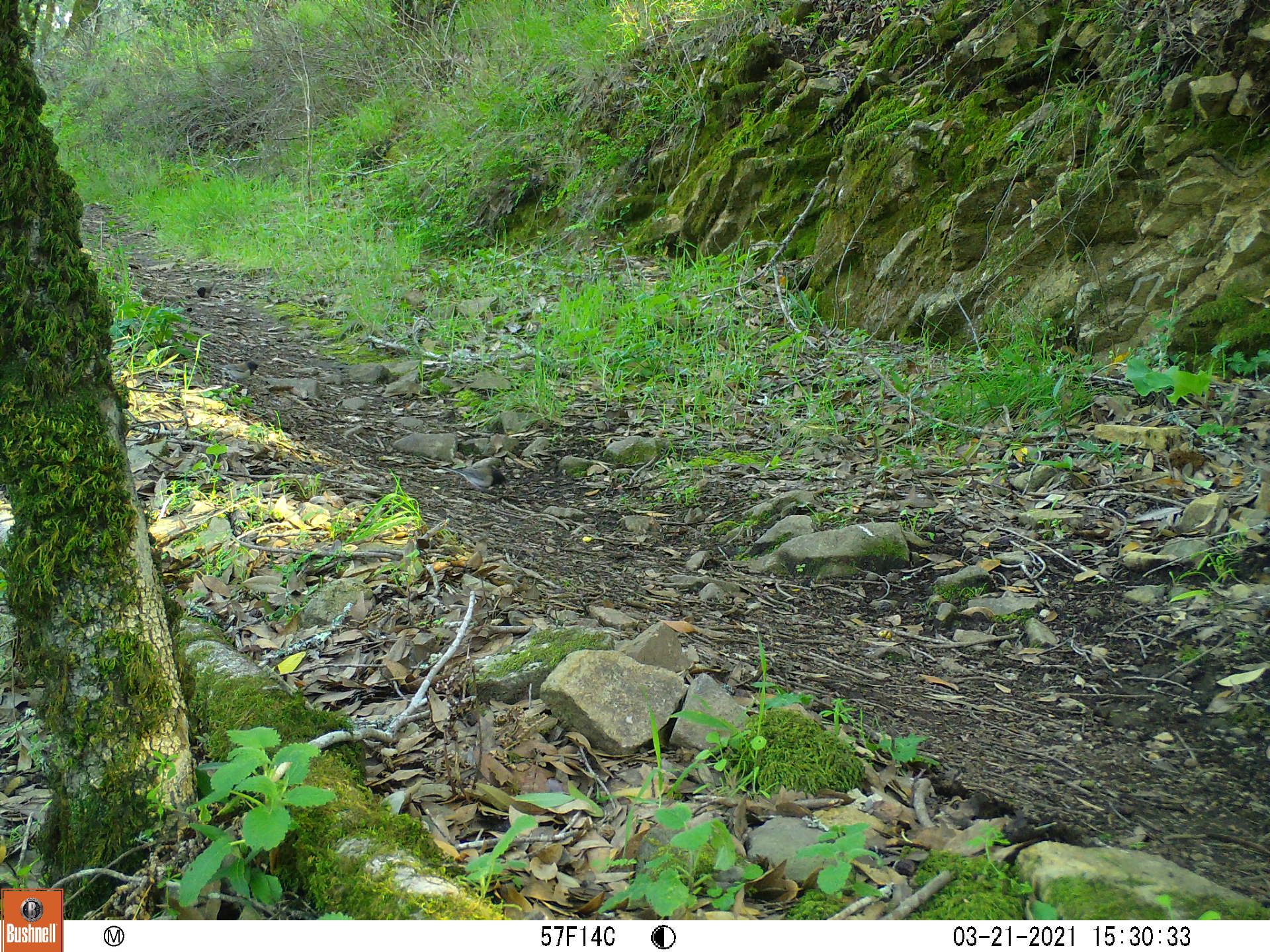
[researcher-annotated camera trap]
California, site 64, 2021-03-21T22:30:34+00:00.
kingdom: Animalia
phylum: Chordata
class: Aves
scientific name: Aves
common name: bird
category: unknown bird